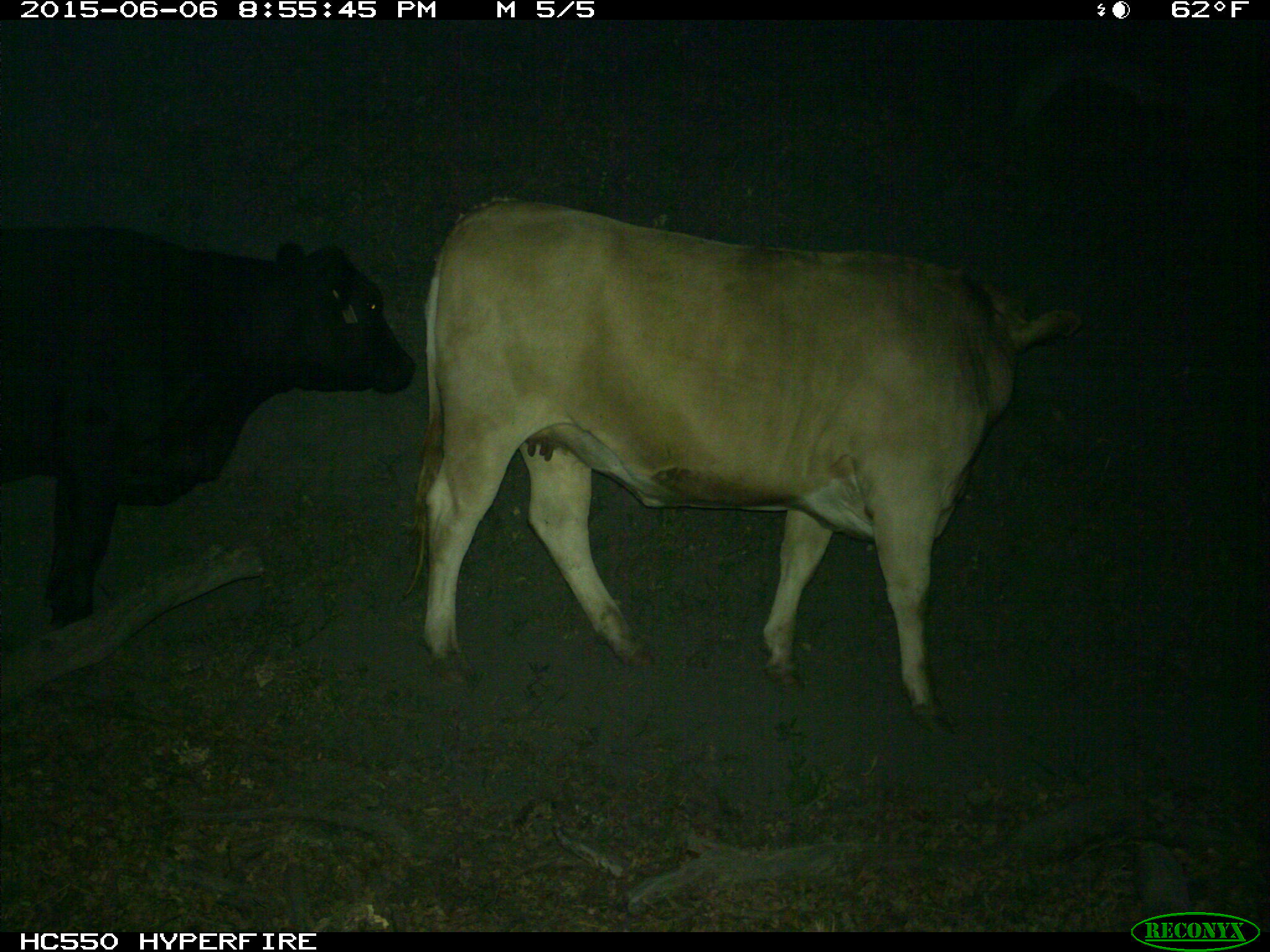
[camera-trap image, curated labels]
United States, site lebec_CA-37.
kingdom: Animalia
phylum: Chordata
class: Mammalia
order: Artiodactyla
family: Bovidae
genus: Bos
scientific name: Bos taurus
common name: domestic cow